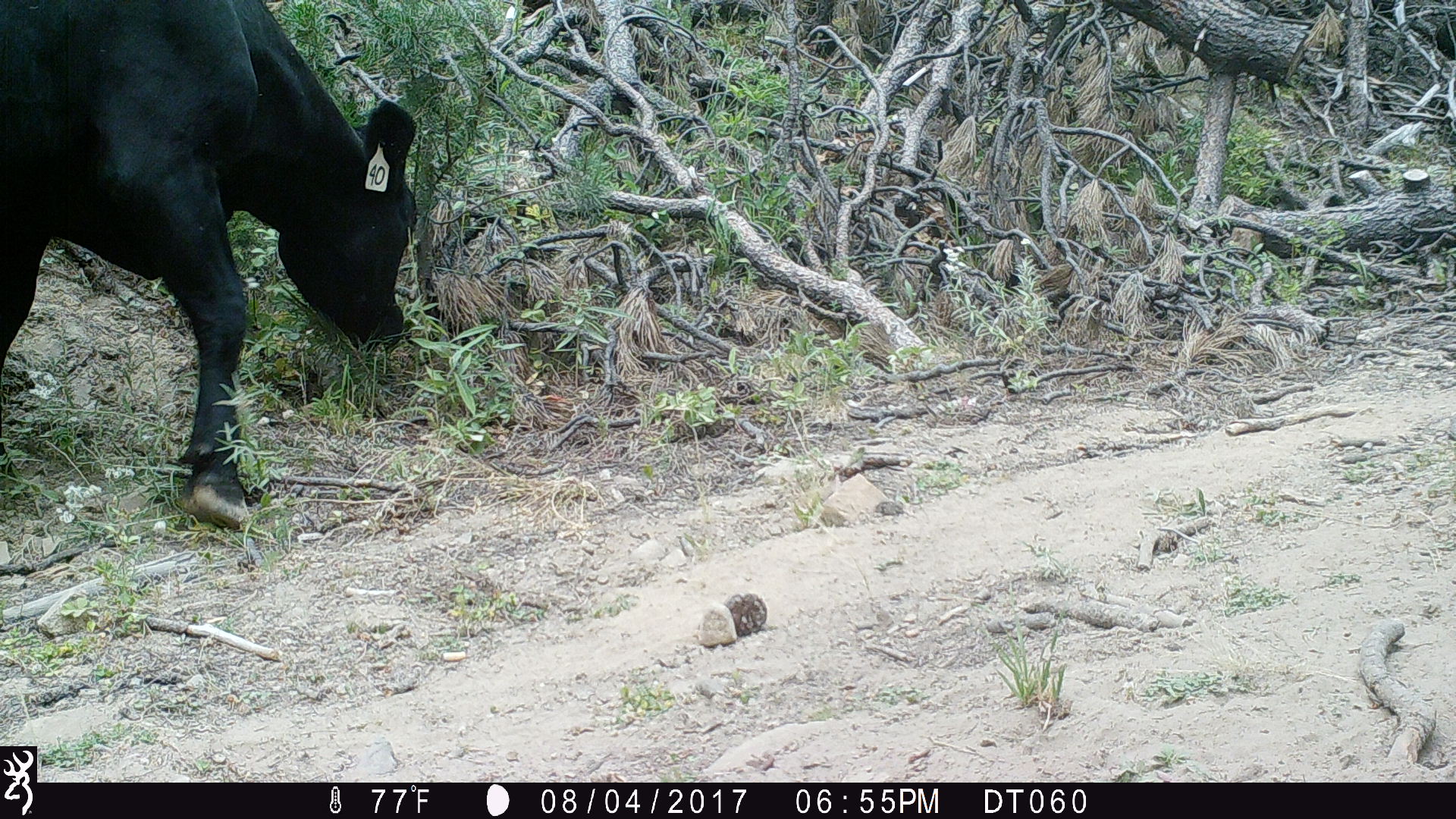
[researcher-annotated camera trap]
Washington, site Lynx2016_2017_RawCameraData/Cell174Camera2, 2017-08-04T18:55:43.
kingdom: Animalia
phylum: Chordata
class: Mammalia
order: Artiodactyla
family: Bovidae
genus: Bos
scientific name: Bos taurus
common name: domestic cattle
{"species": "domestic cattle (Bos taurus)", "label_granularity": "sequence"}